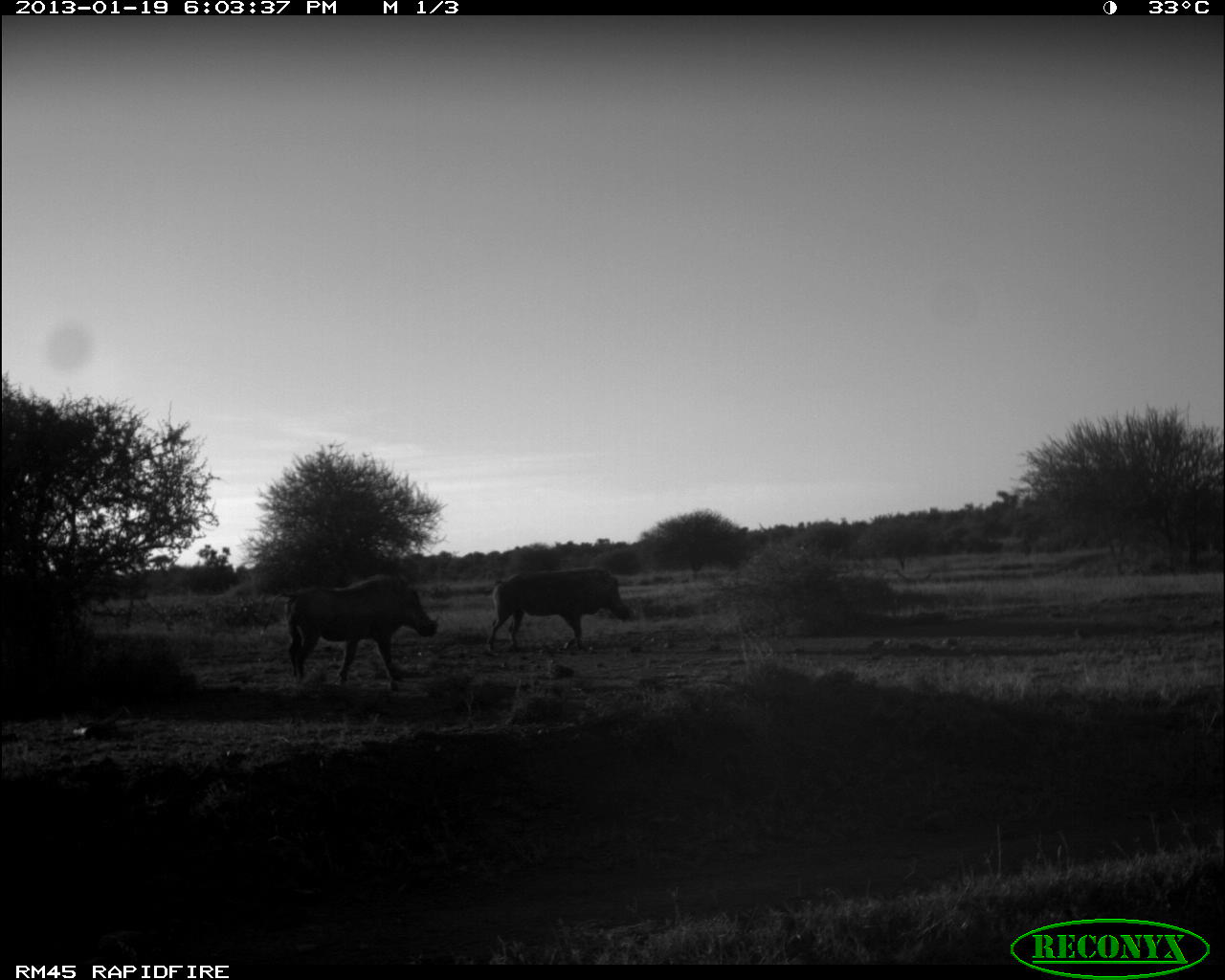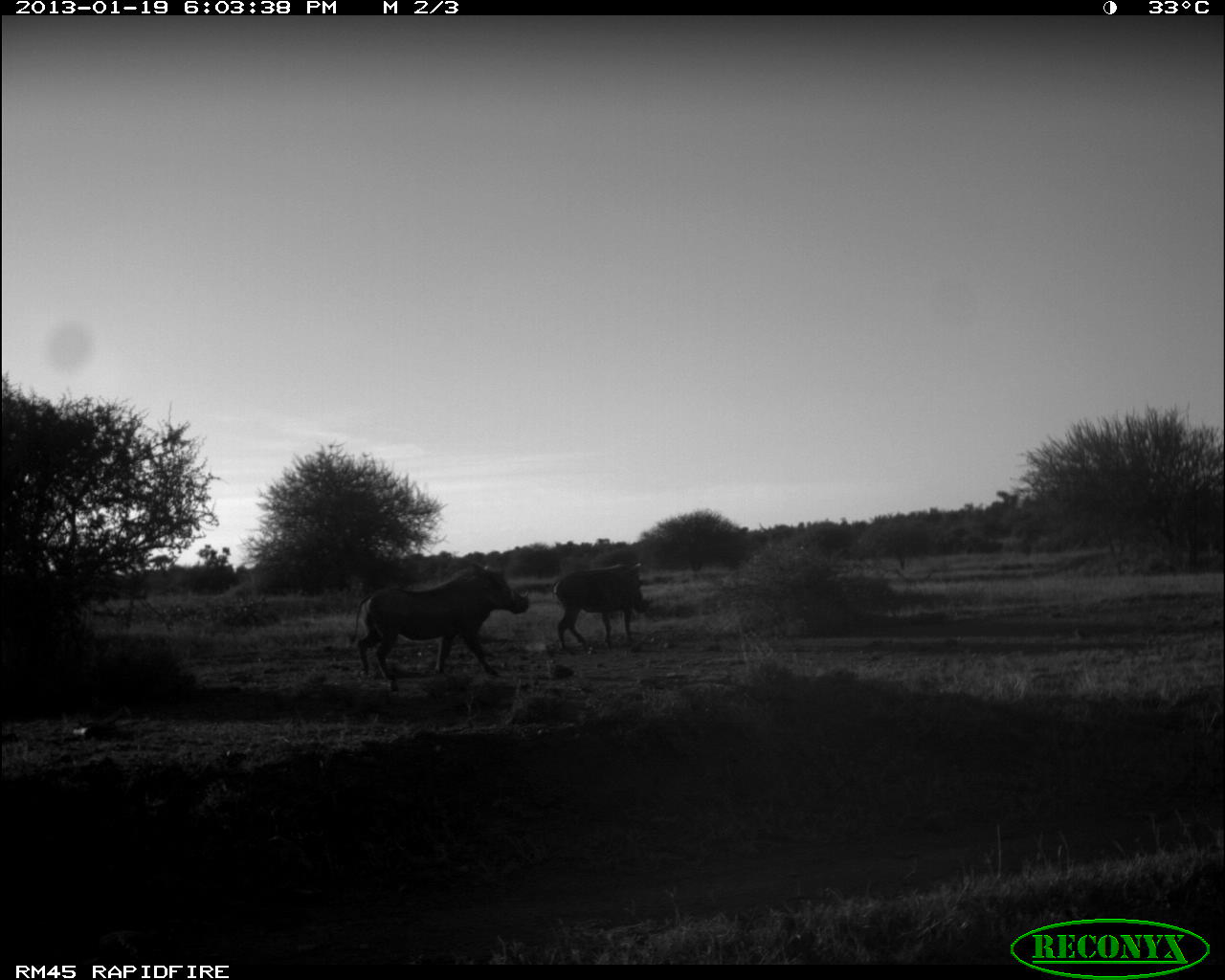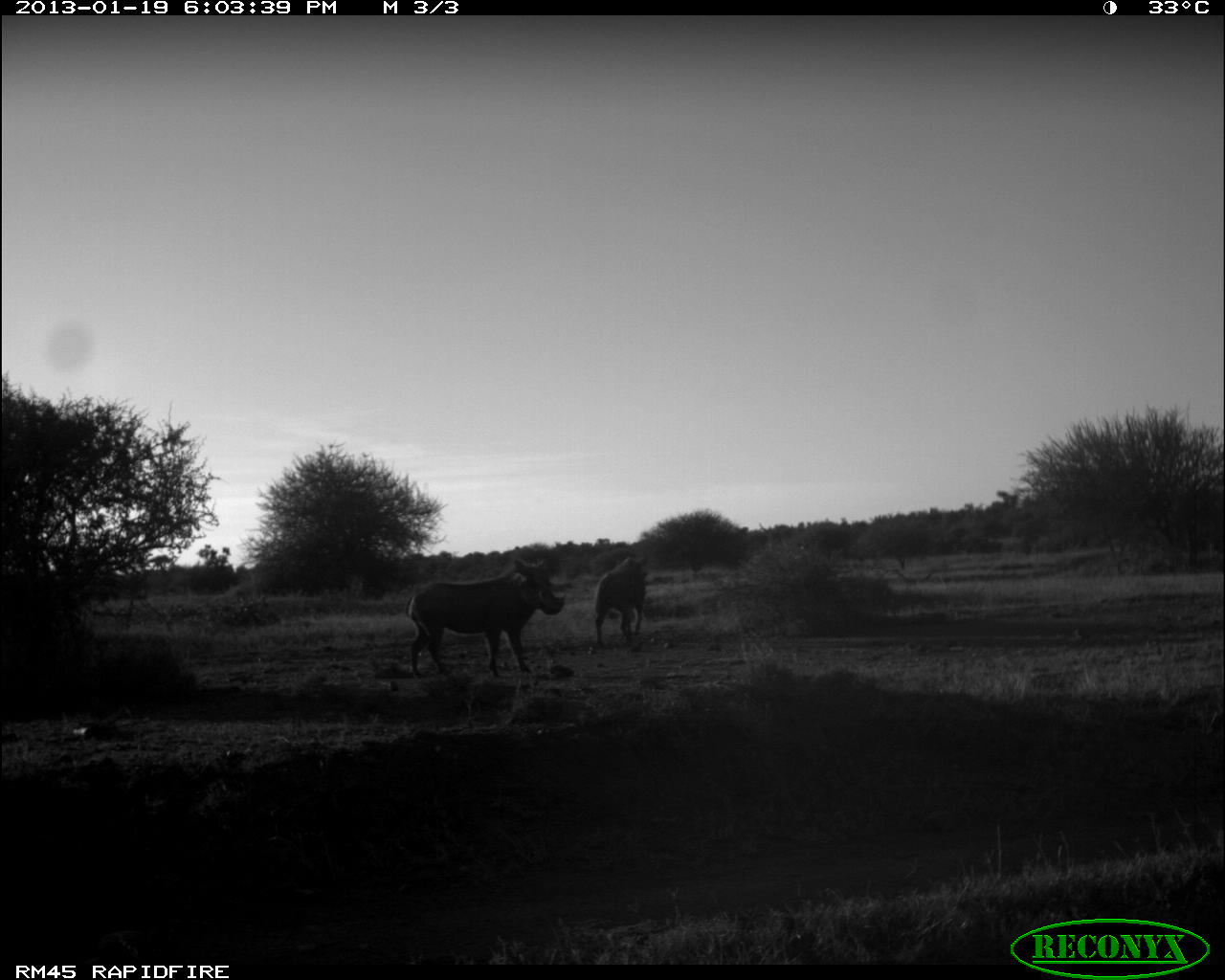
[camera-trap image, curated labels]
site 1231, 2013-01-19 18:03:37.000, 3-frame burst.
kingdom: Animalia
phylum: Chordata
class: Mammalia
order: Artiodactyla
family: Suidae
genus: Phacochoerus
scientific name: Phacochoerus africanus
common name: common warthog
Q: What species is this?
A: Phacochoerus africanus (common warthog).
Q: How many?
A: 2.